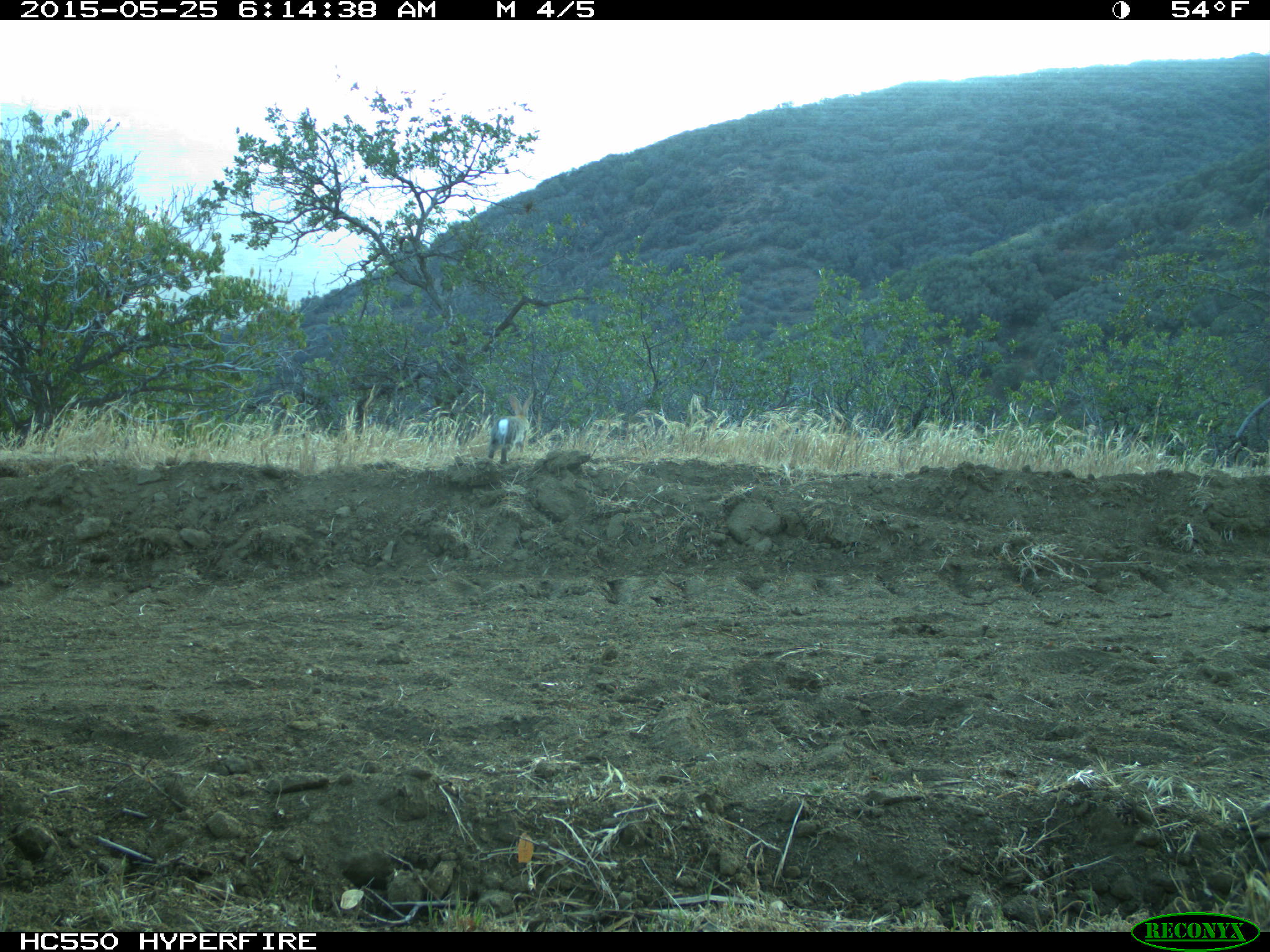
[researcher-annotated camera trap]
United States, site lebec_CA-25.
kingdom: Animalia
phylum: Chordata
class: Mammalia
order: Lagomorpha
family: Leporidae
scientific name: Leporidae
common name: rabbits and hares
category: unidentified rabbit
Unidentified rabbit (rabbits and hares) (Leporidae).